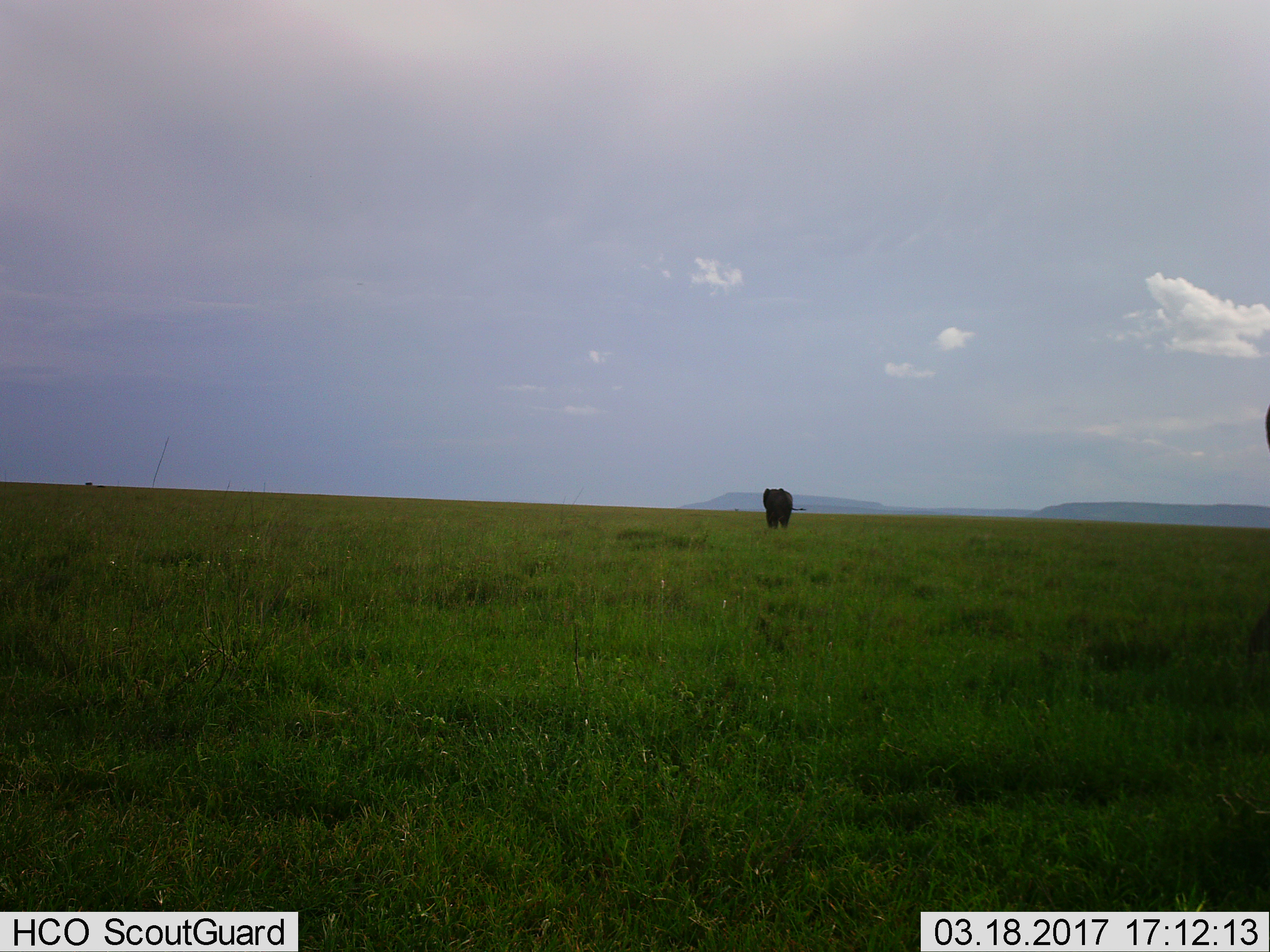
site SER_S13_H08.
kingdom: Animalia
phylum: Chordata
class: Mammalia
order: Proboscidea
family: Elephantidae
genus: Loxodonta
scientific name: Loxodonta africana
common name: african bush elephant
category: elephant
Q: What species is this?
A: Elephant (african bush elephant) (Loxodonta africana).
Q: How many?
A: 1.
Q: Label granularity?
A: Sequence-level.